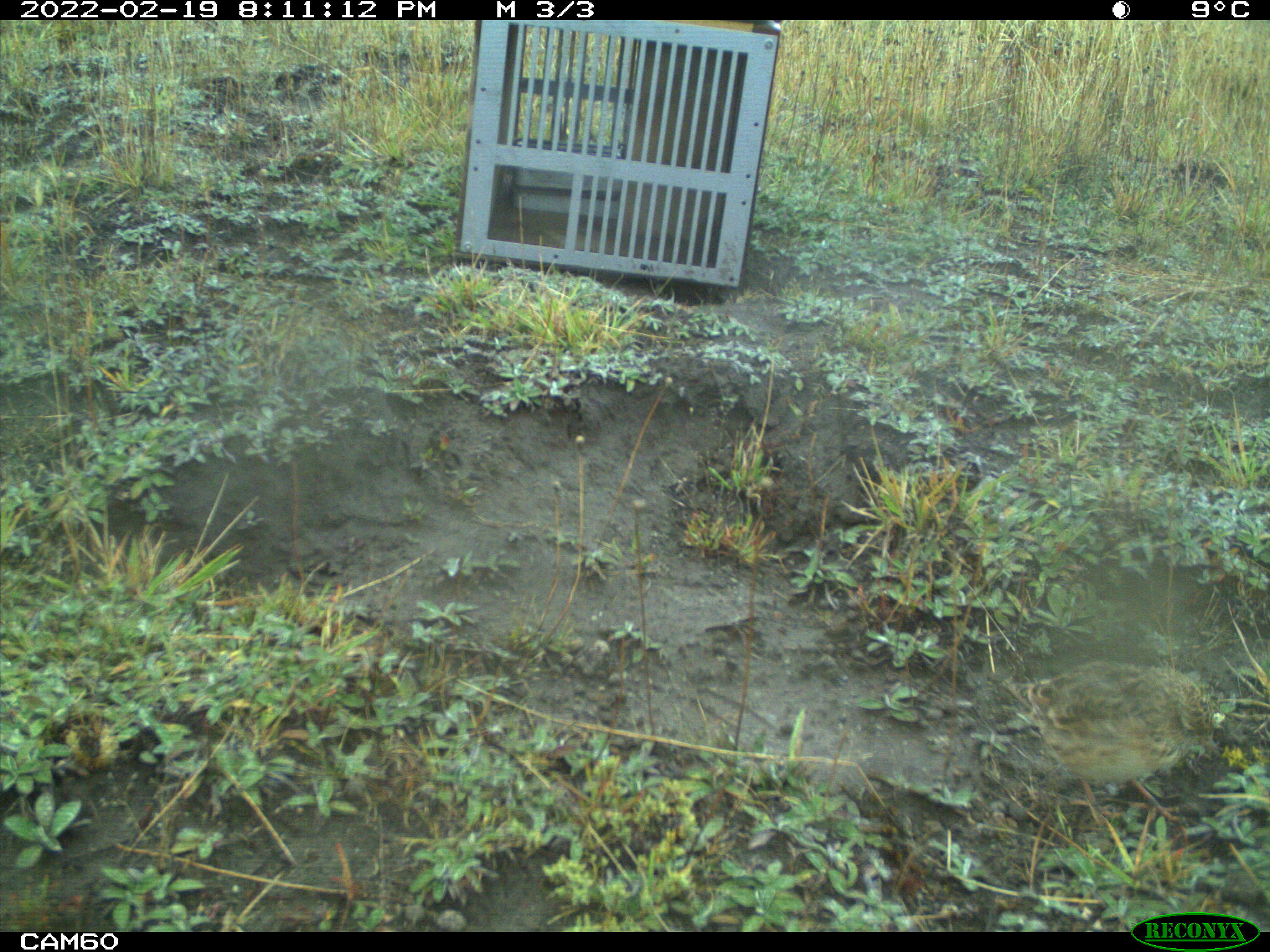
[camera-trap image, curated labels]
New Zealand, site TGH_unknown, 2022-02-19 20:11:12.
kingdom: Animalia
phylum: Chordata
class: Aves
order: Passeriformes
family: Motacillidae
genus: Anthus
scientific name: Anthus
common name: pipit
Pipit (Anthus).